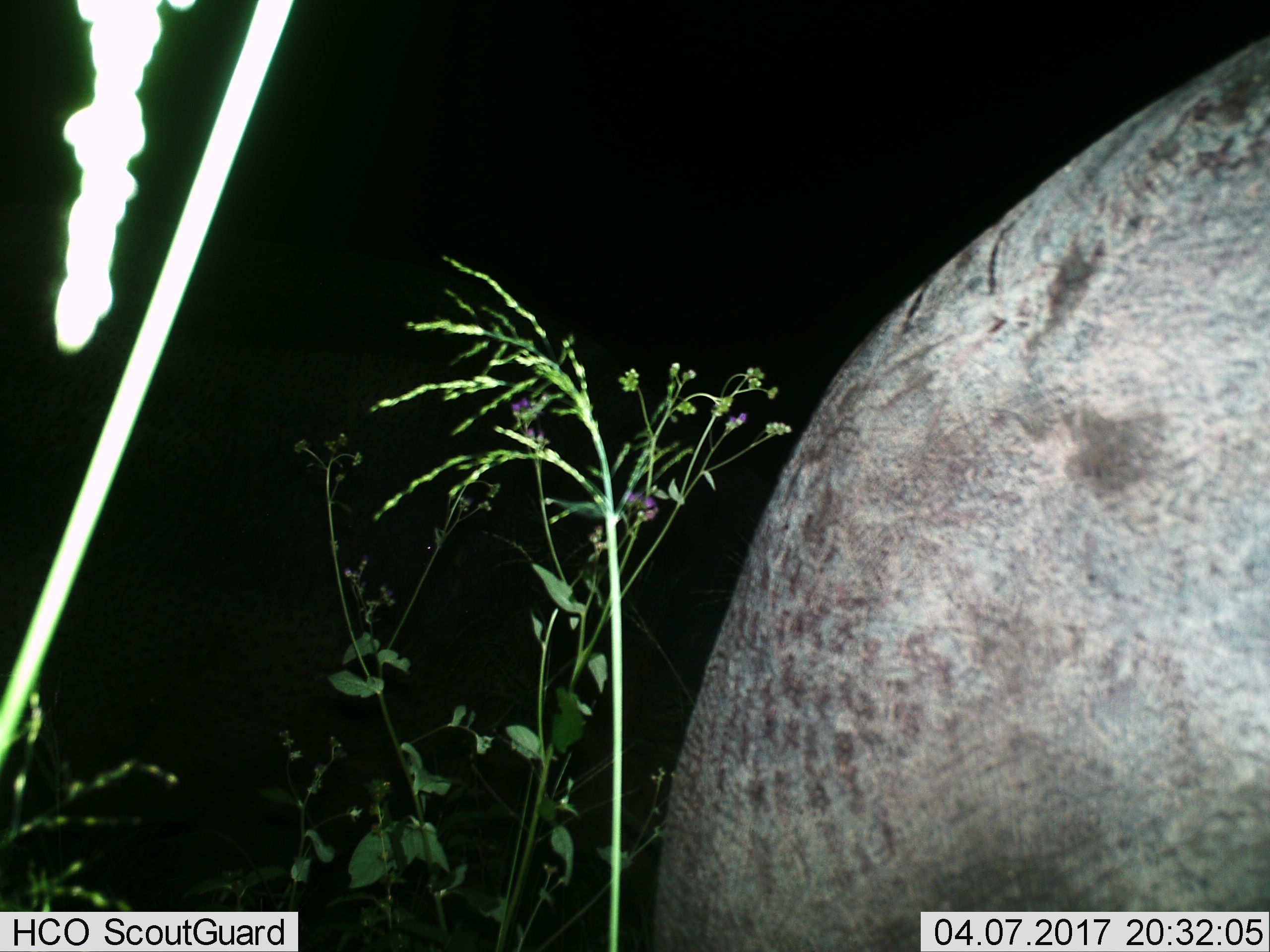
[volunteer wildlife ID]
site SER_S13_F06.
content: unidentified animal